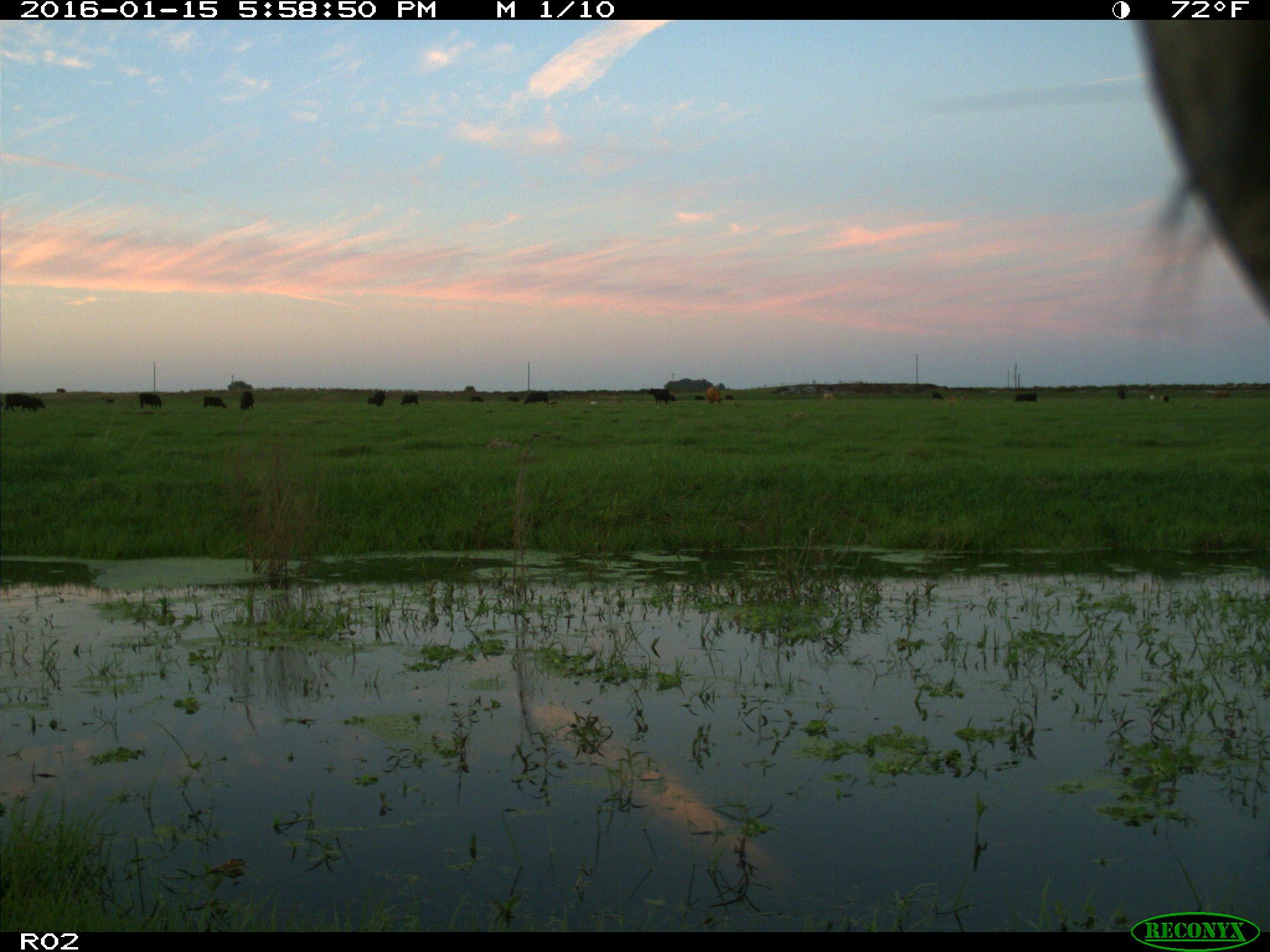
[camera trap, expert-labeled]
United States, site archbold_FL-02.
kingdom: Animalia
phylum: Chordata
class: Mammalia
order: Artiodactyla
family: Bovidae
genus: Bos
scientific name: Bos taurus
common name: domestic cow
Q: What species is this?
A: Bos taurus (domestic cow).